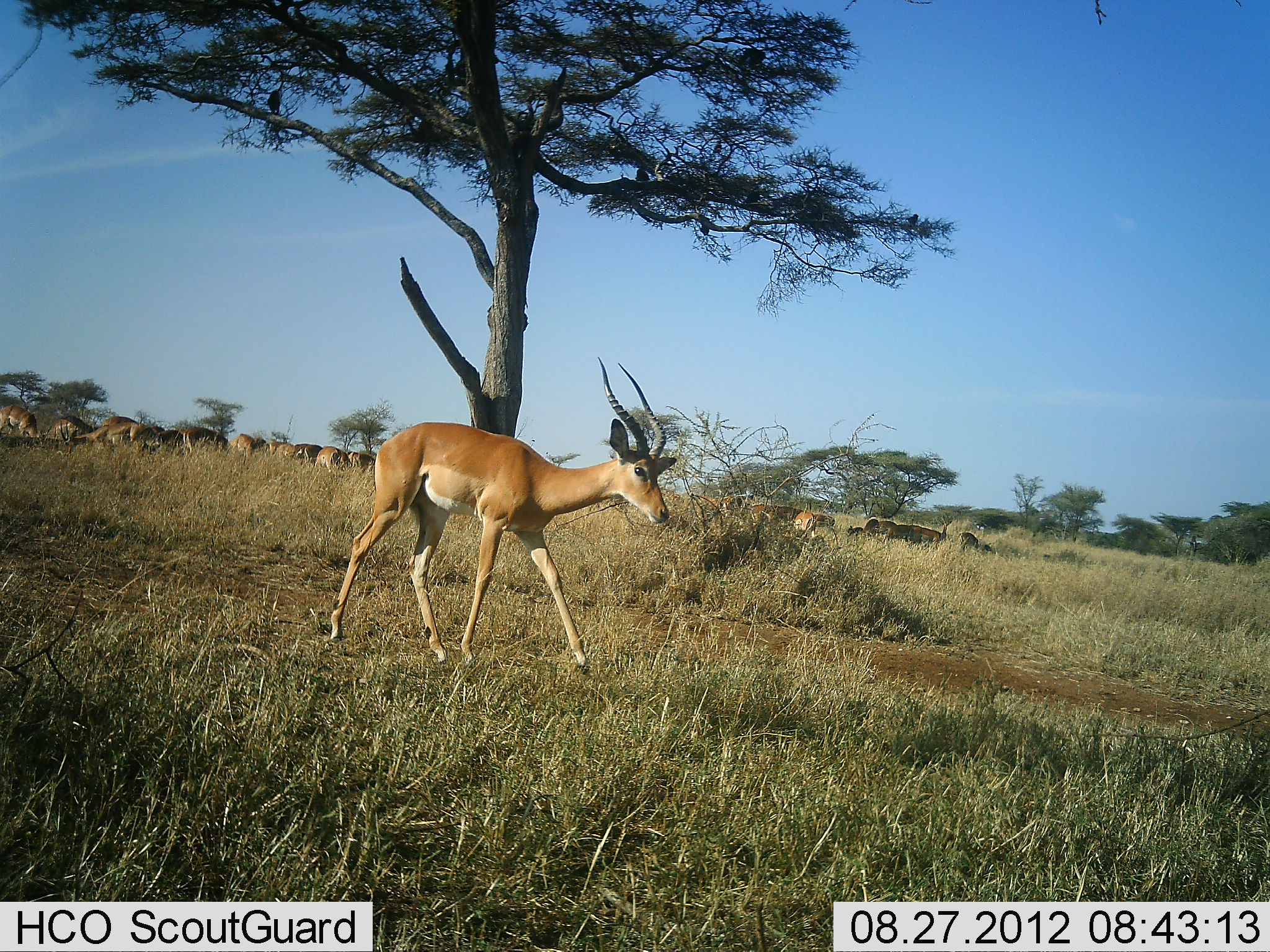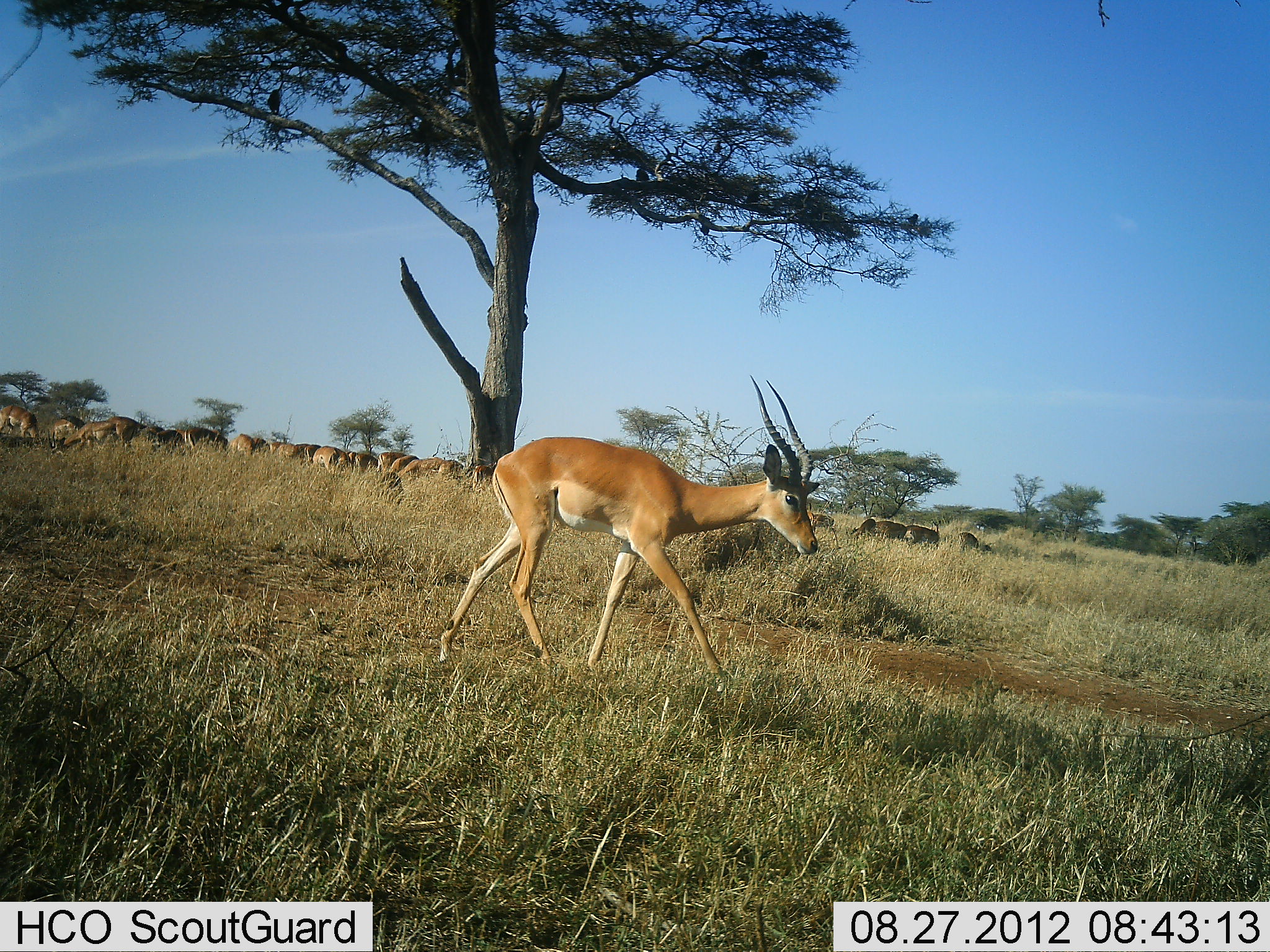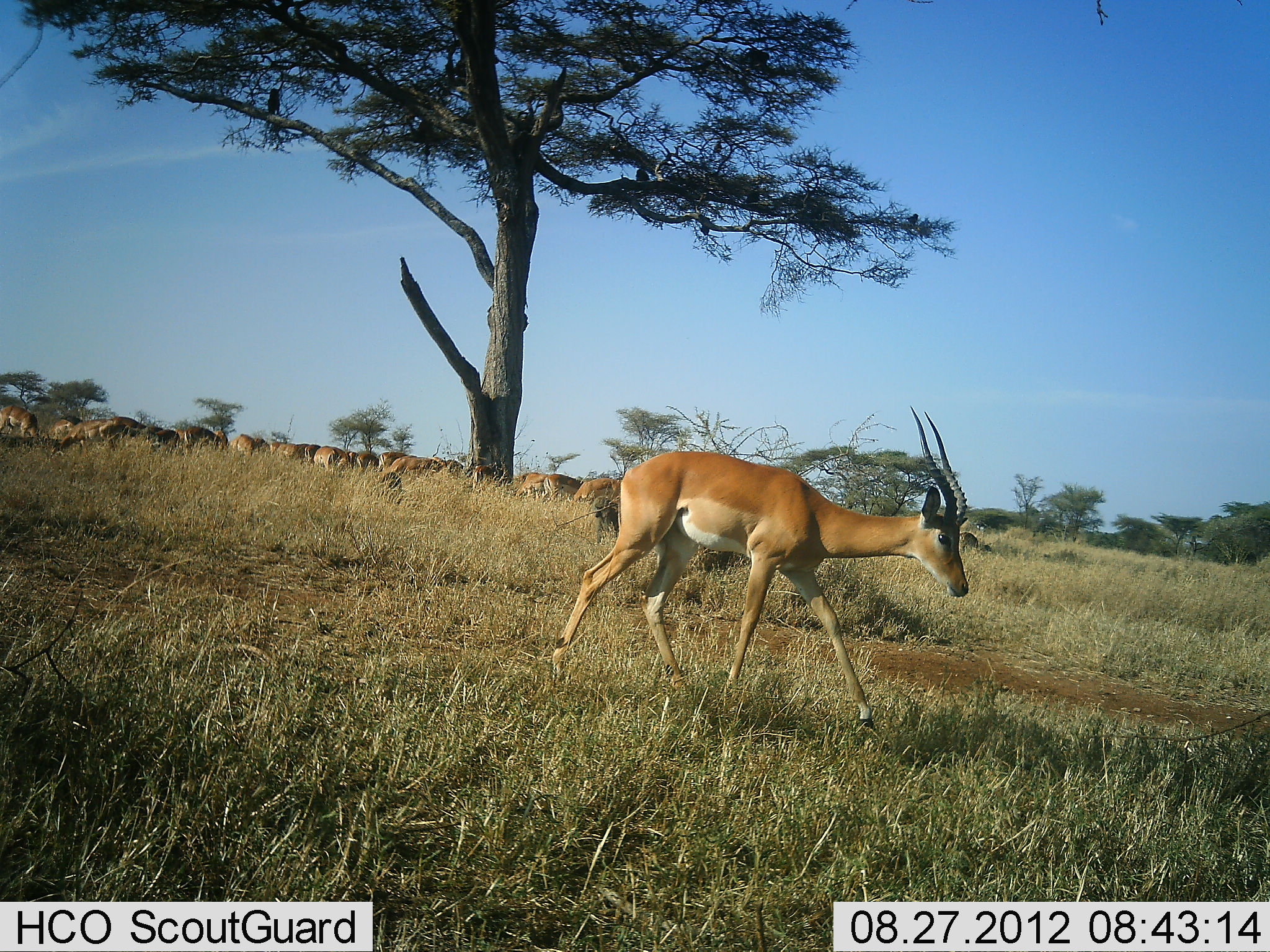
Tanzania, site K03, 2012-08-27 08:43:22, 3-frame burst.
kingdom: Animalia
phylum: Chordata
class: Mammalia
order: Artiodactyla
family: Bovidae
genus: Aepyceros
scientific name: Aepyceros melampus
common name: impala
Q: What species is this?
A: Impala (Aepyceros melampus).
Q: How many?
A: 11-50.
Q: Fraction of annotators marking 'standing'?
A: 30%.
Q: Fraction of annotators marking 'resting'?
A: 0%.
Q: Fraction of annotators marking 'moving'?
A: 90%.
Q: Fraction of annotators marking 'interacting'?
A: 0%.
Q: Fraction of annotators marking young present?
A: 0%.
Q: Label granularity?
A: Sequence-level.